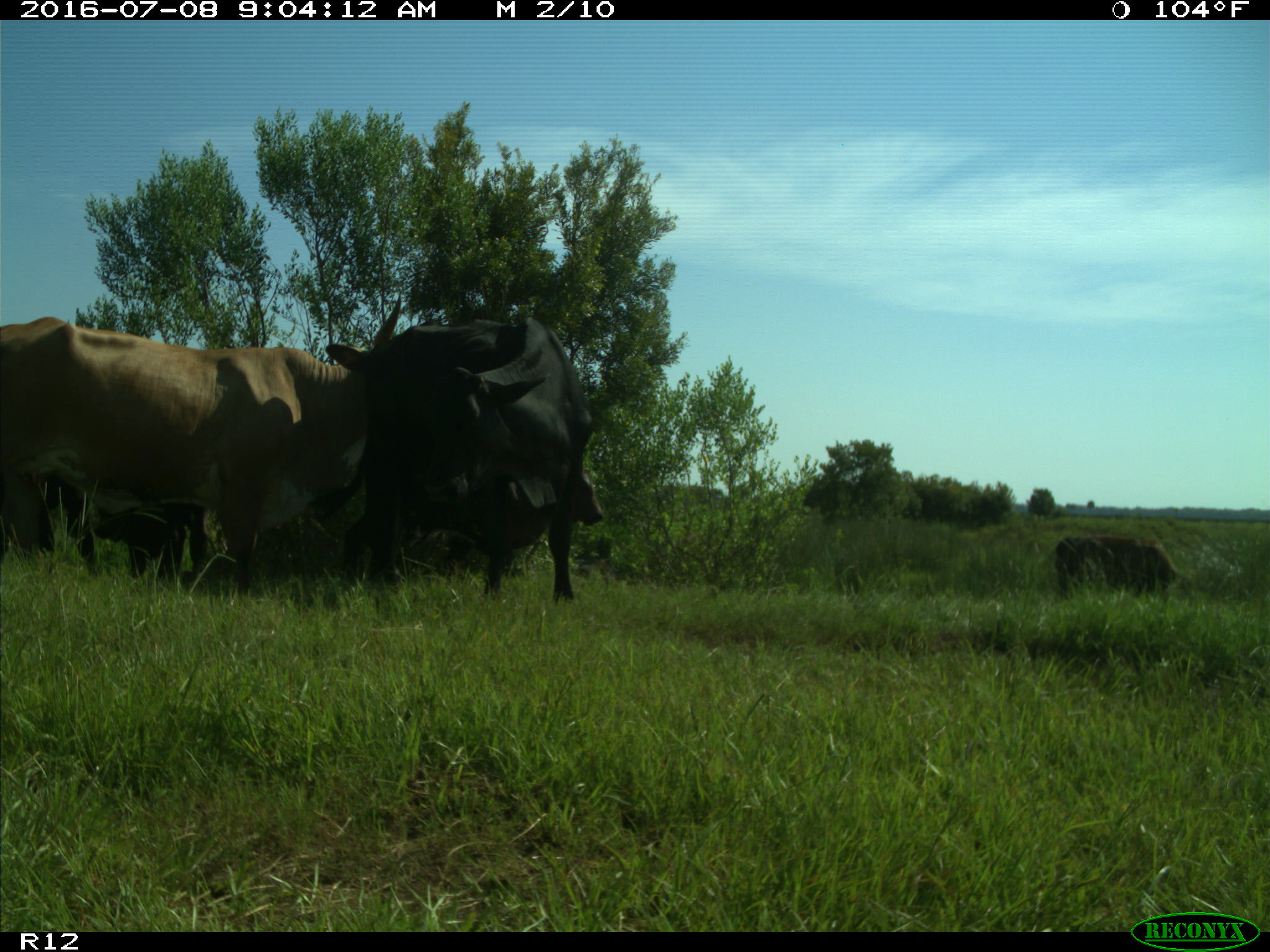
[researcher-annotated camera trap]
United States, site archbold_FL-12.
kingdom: Animalia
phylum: Chordata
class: Mammalia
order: Artiodactyla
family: Bovidae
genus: Bos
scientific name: Bos taurus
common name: domestic cow